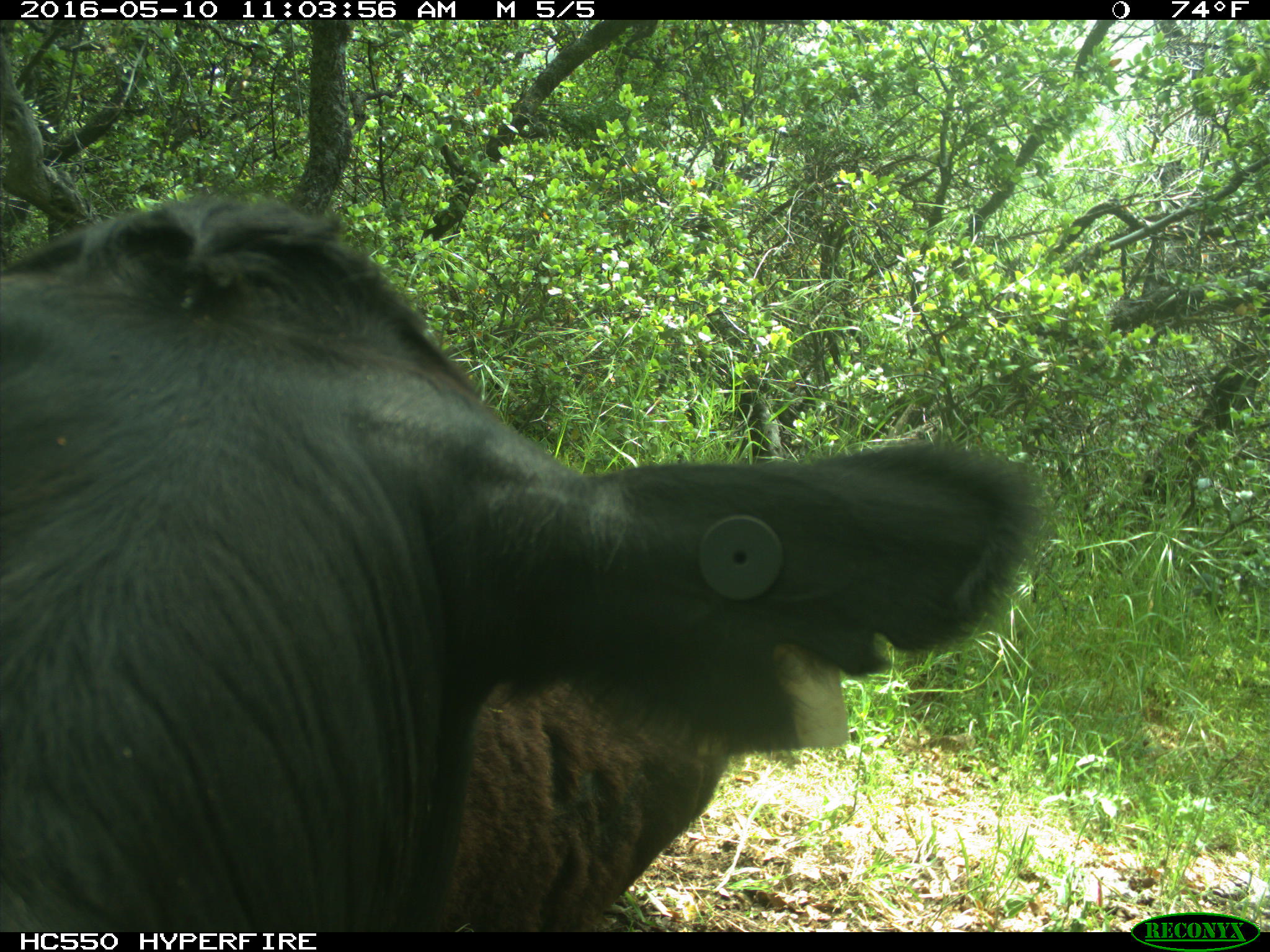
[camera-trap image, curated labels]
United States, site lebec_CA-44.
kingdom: Animalia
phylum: Chordata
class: Mammalia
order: Artiodactyla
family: Bovidae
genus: Bos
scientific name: Bos taurus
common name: domestic cow